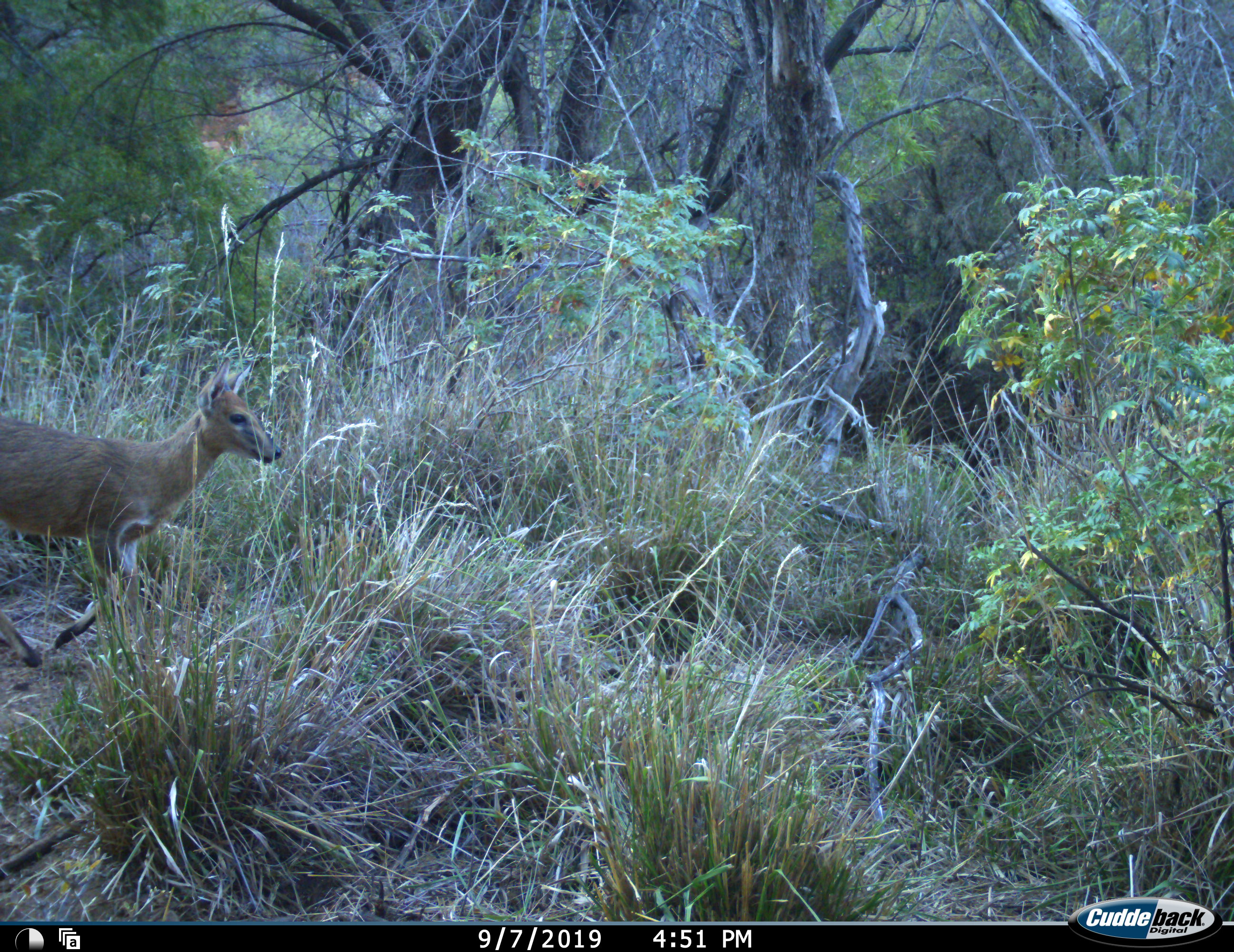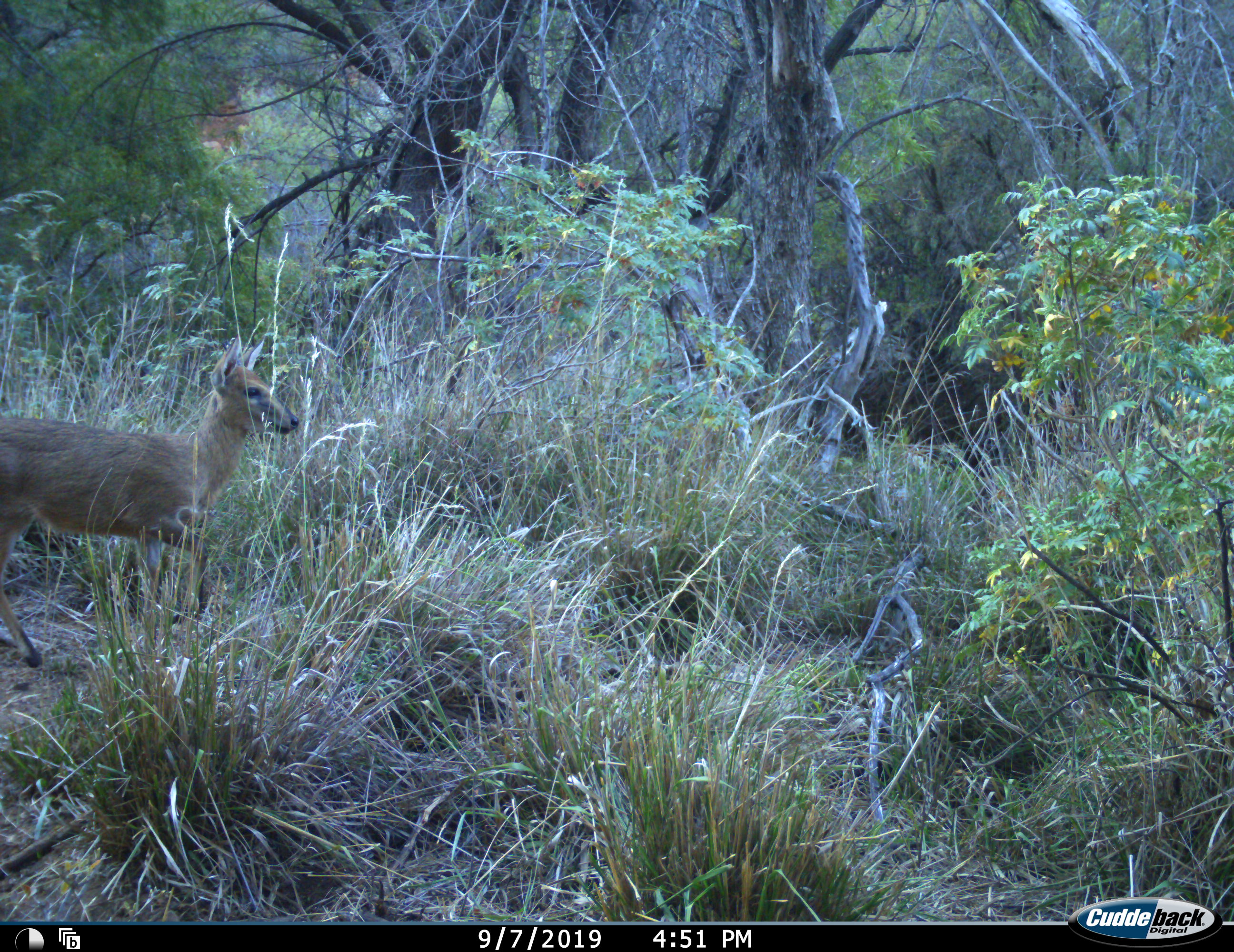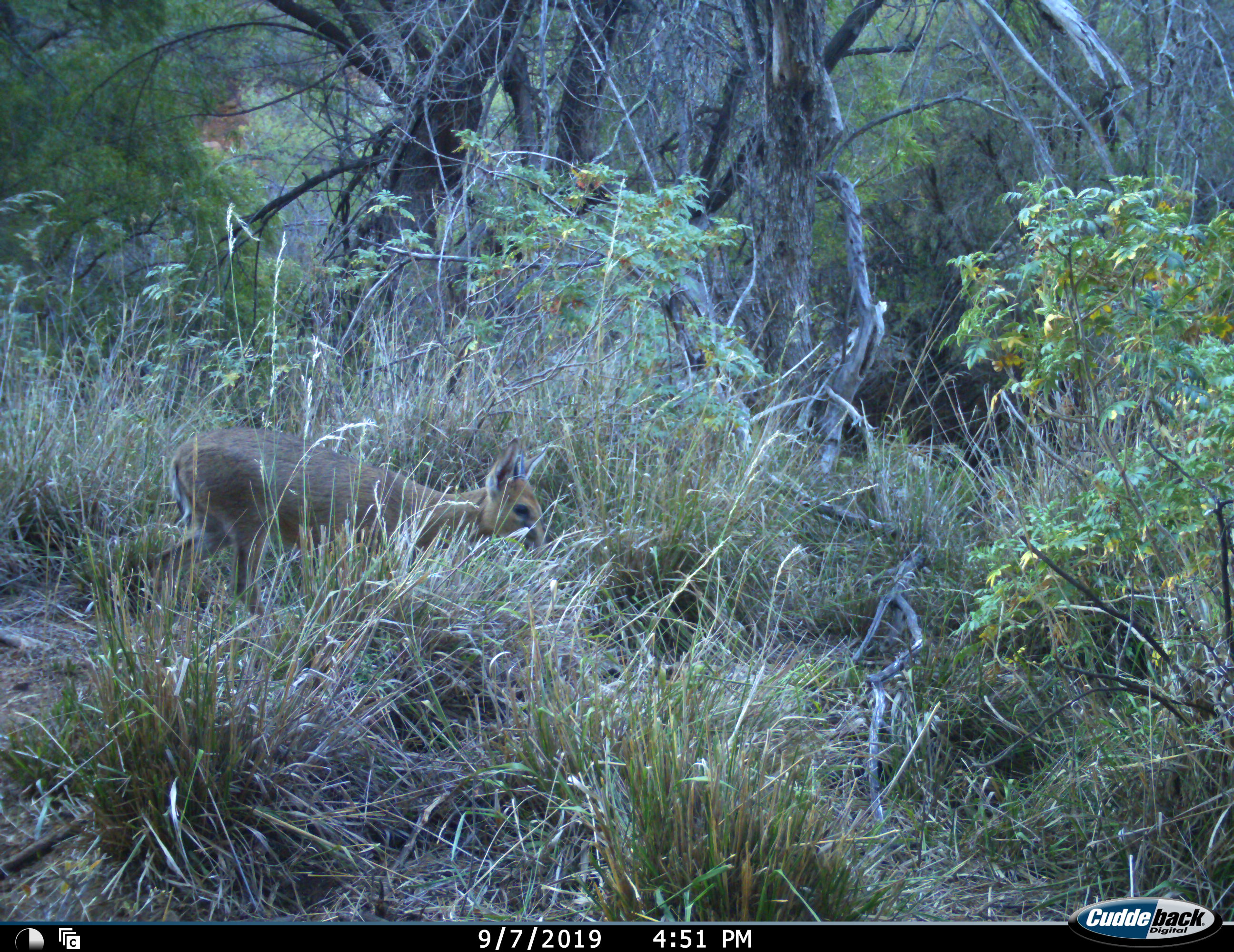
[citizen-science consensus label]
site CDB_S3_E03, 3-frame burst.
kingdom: Animalia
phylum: Chordata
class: Mammalia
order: Artiodactyla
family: Bovidae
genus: Sylvicapra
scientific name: Sylvicapra grimmia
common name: common duiker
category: duikercommongrey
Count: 1.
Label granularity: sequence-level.